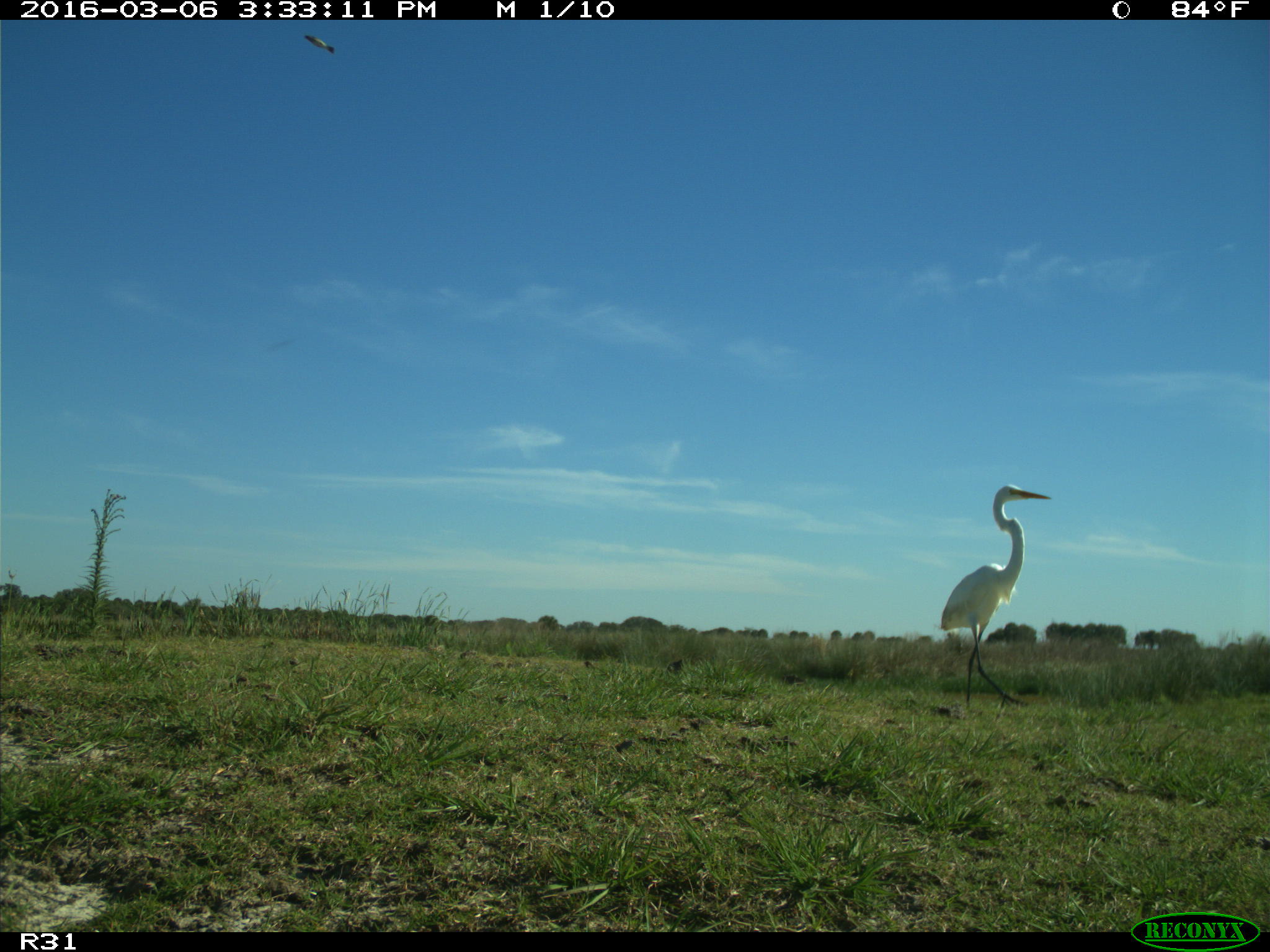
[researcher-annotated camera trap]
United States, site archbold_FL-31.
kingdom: Animalia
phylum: Chordata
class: Aves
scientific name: Aves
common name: birds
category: unidentified bird